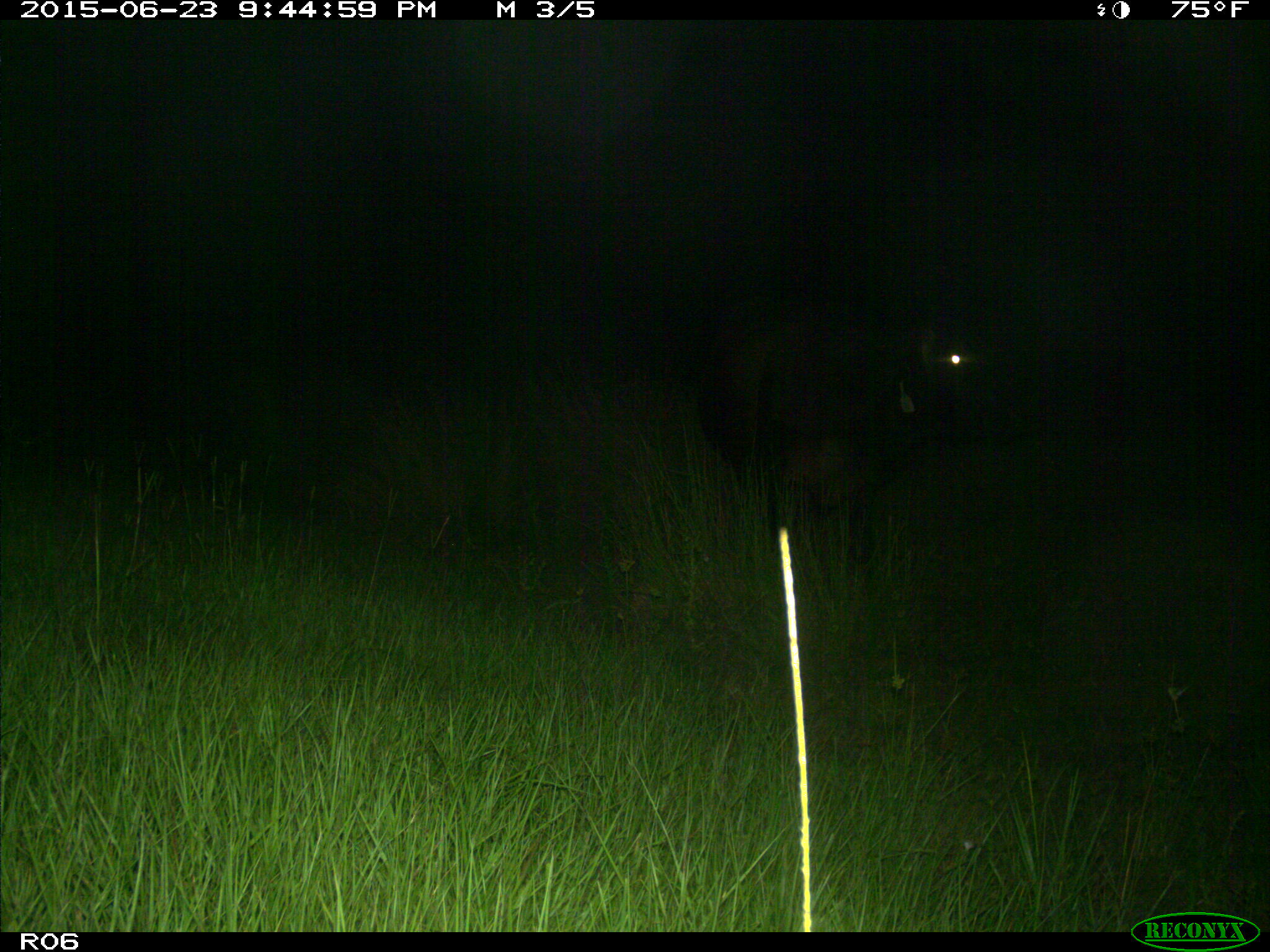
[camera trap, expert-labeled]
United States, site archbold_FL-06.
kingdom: Animalia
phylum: Chordata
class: Mammalia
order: Artiodactyla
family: Bovidae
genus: Bos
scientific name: Bos taurus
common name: domestic cow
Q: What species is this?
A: Bos taurus (domestic cow).